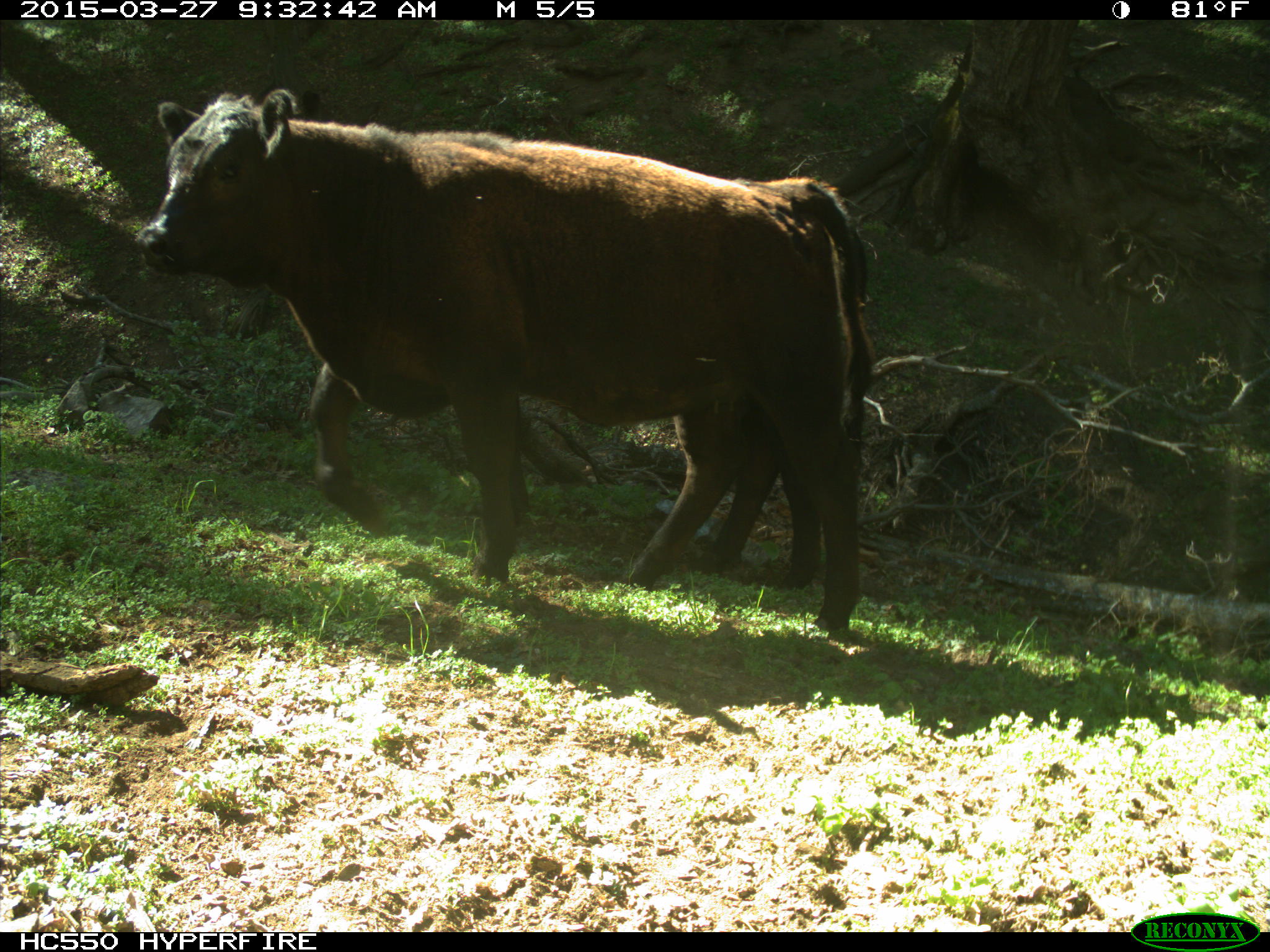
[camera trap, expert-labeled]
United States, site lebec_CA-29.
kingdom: Animalia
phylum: Chordata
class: Mammalia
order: Artiodactyla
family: Bovidae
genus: Bos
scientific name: Bos taurus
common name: domestic cow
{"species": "Bos taurus (domestic cow)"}